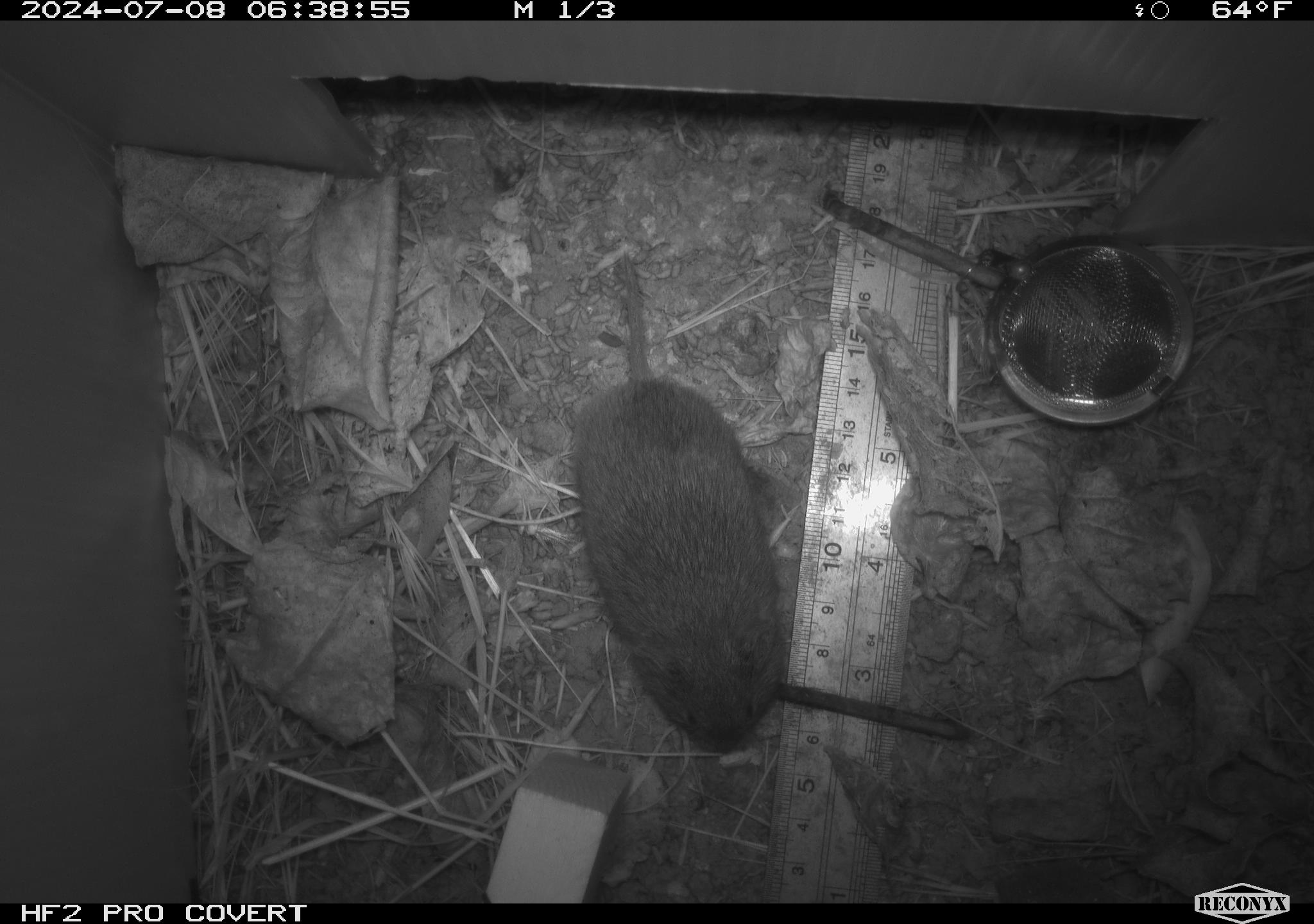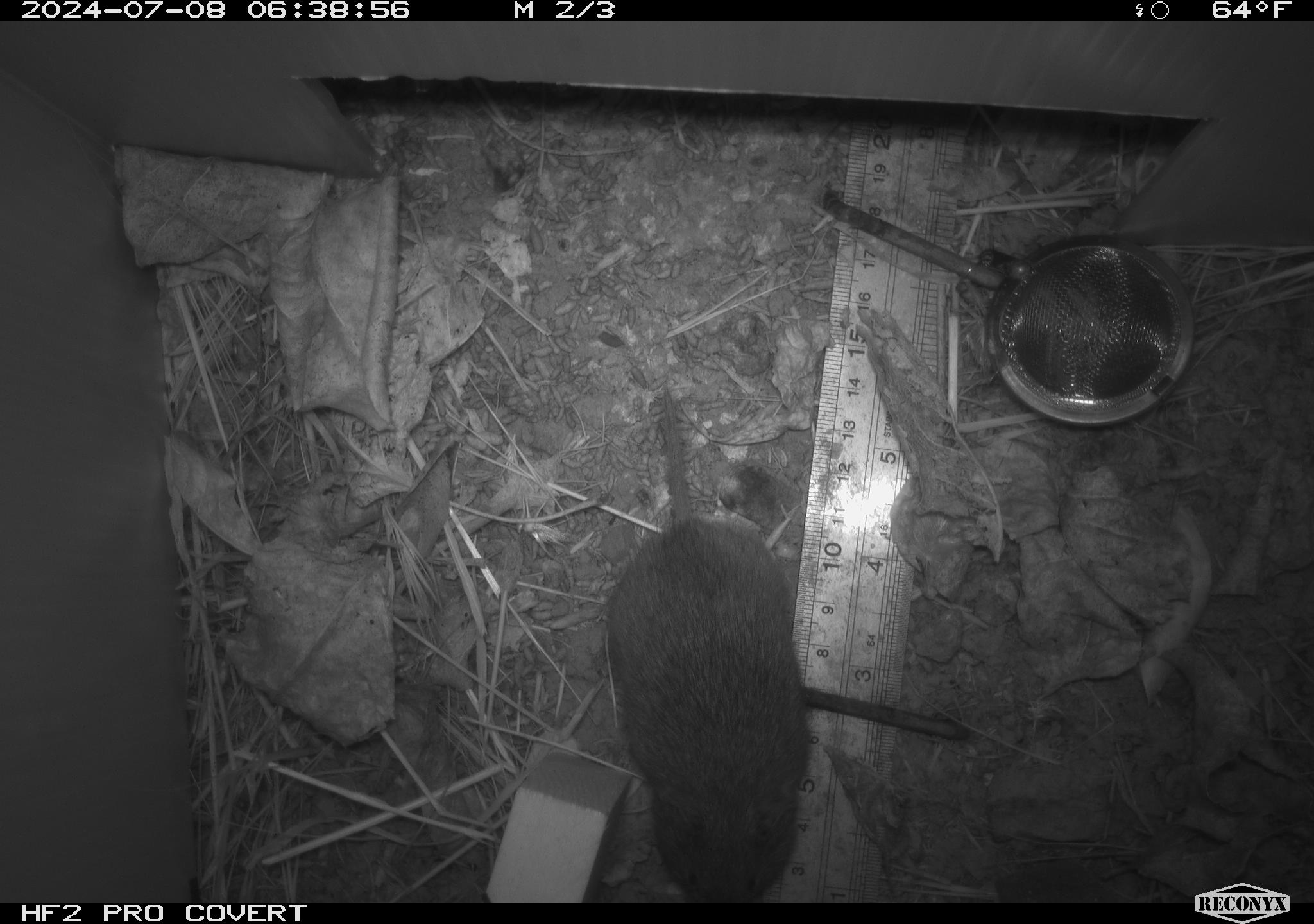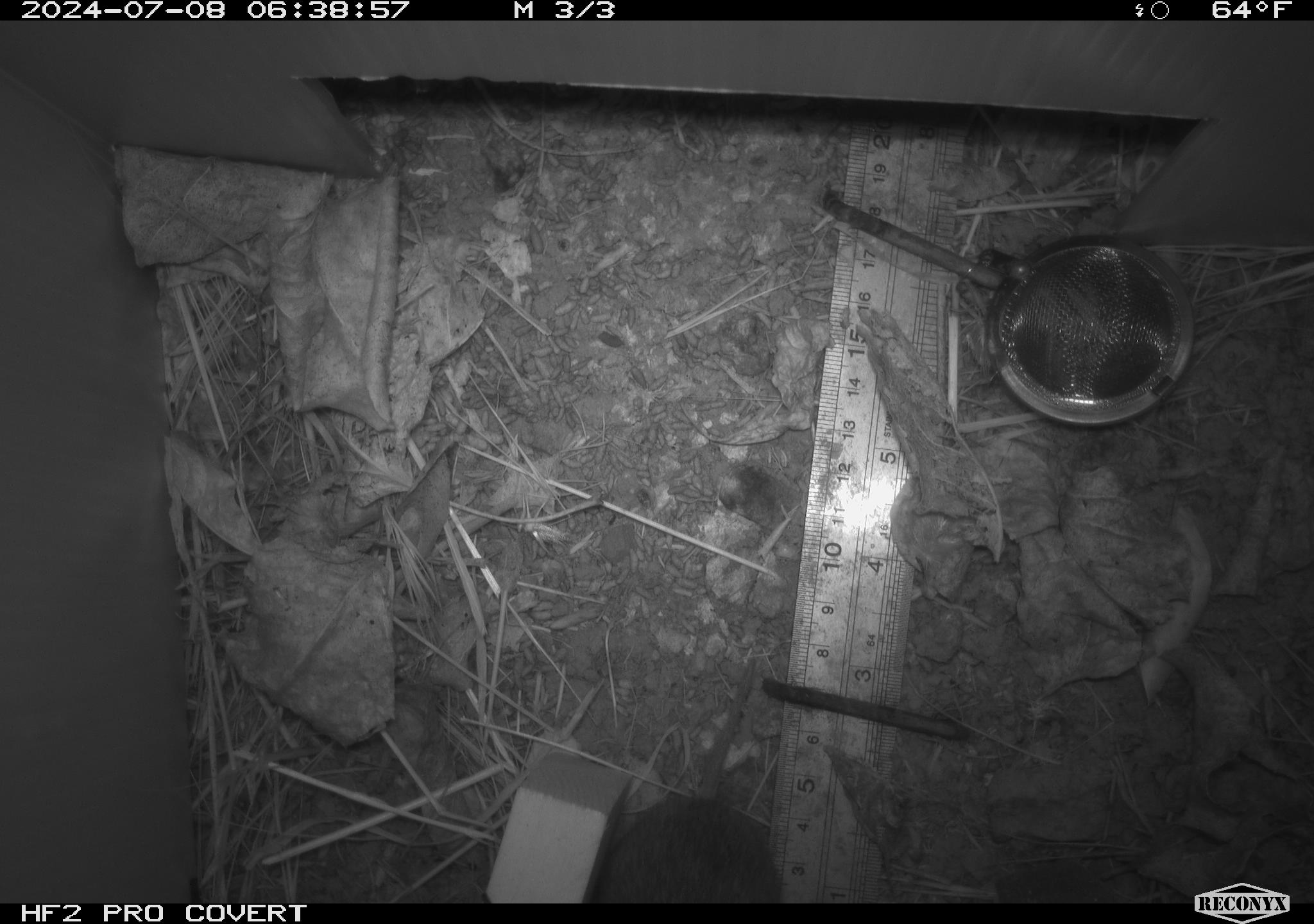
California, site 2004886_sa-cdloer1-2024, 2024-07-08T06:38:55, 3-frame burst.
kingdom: Animalia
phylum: Chordata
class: Mammalia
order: Rodentia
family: Cricetidae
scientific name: Arvicolinae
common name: voles, lemmings, and muskrats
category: arvicolinae subfamily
Arvicolinae subfamily (voles, lemmings, and muskrats) (Arvicolinae).